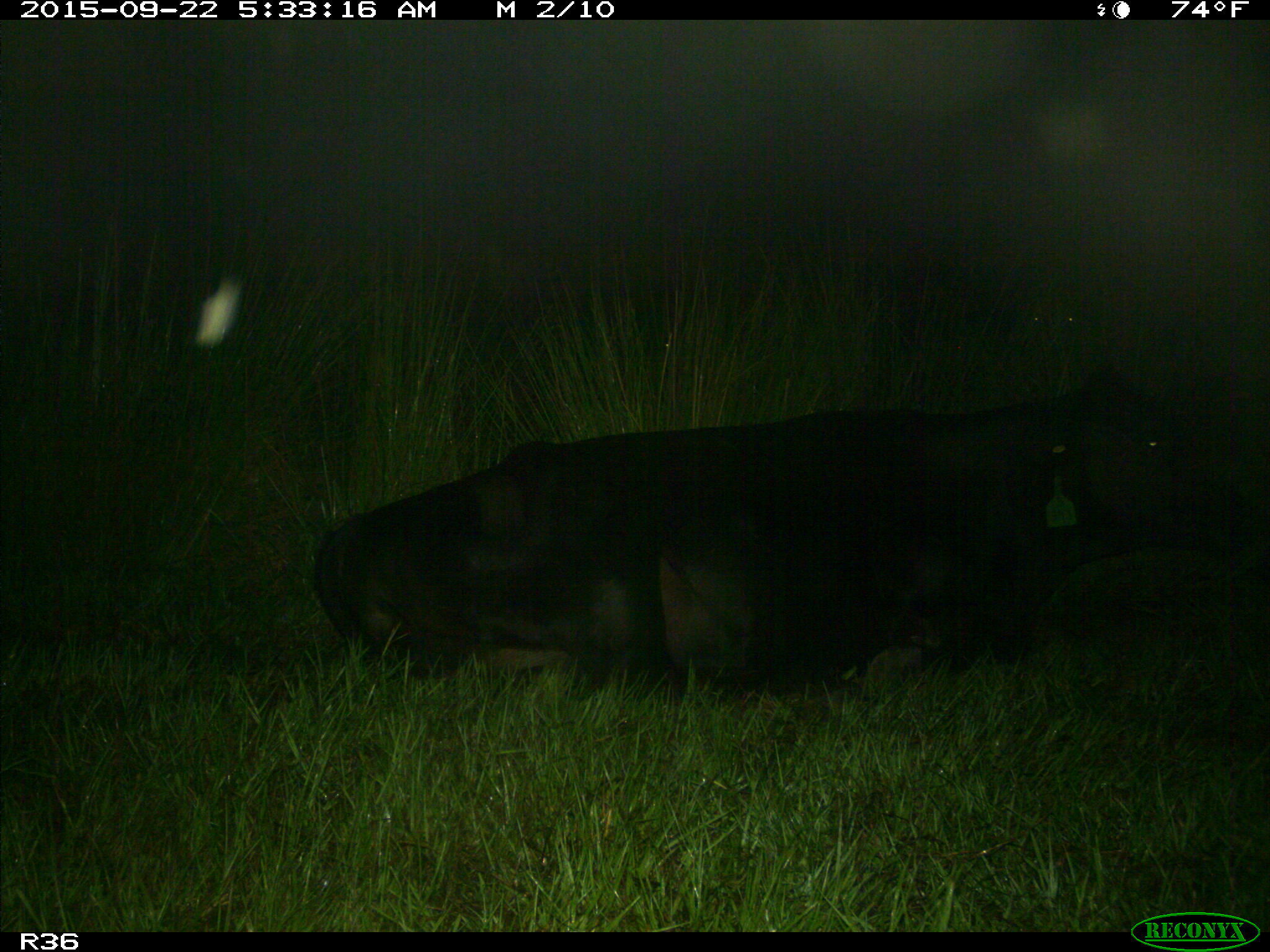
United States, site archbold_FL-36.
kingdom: Animalia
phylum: Chordata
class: Mammalia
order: Artiodactyla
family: Bovidae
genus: Bos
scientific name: Bos taurus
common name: domestic cow